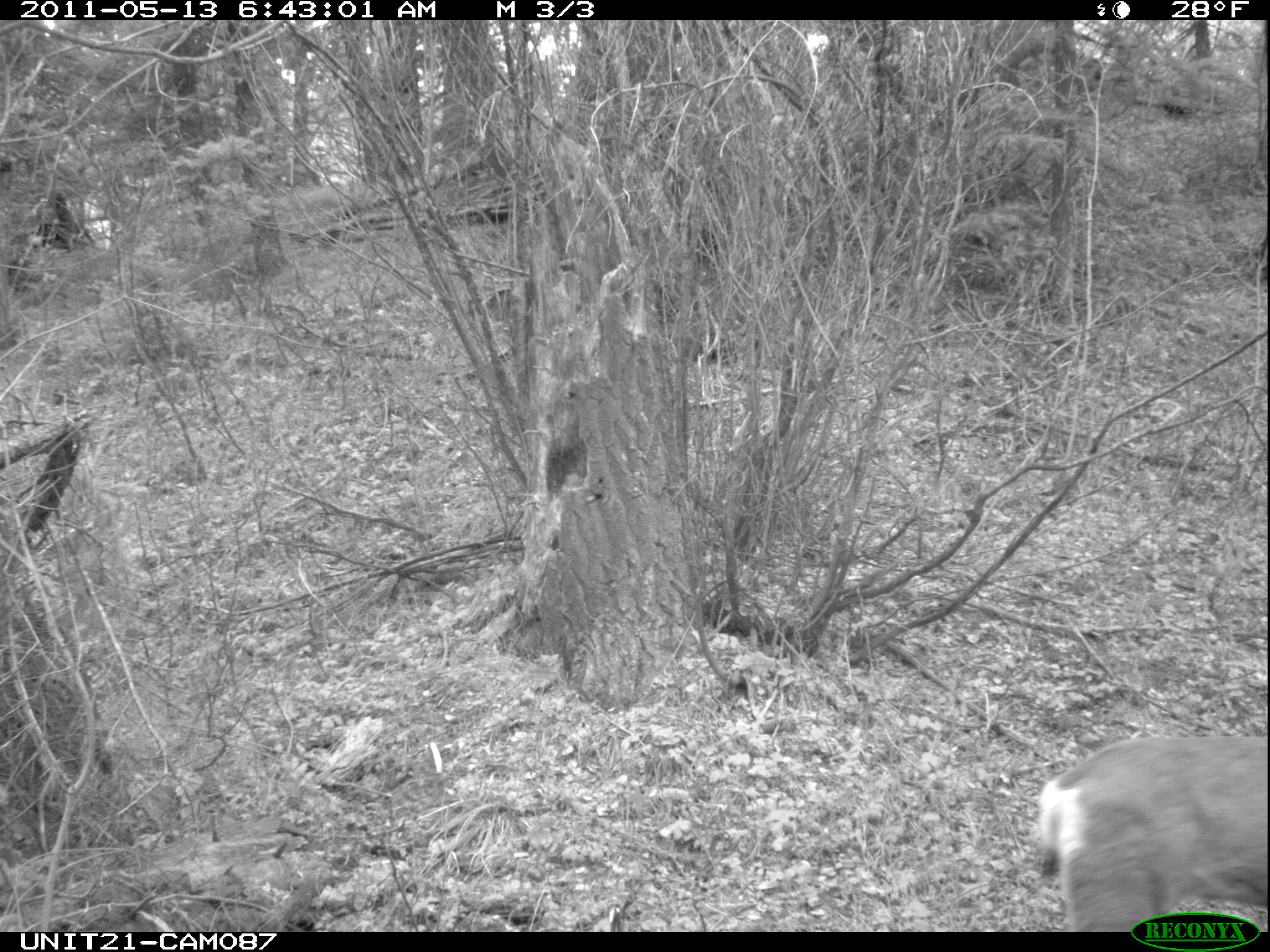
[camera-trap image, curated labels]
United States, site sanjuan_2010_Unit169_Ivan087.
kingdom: Animalia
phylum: Chordata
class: Mammalia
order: Artiodactyla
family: Cervidae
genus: Odocoileus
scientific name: Odocoileus hemionus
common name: mule deer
Odocoileus hemionus (mule deer).